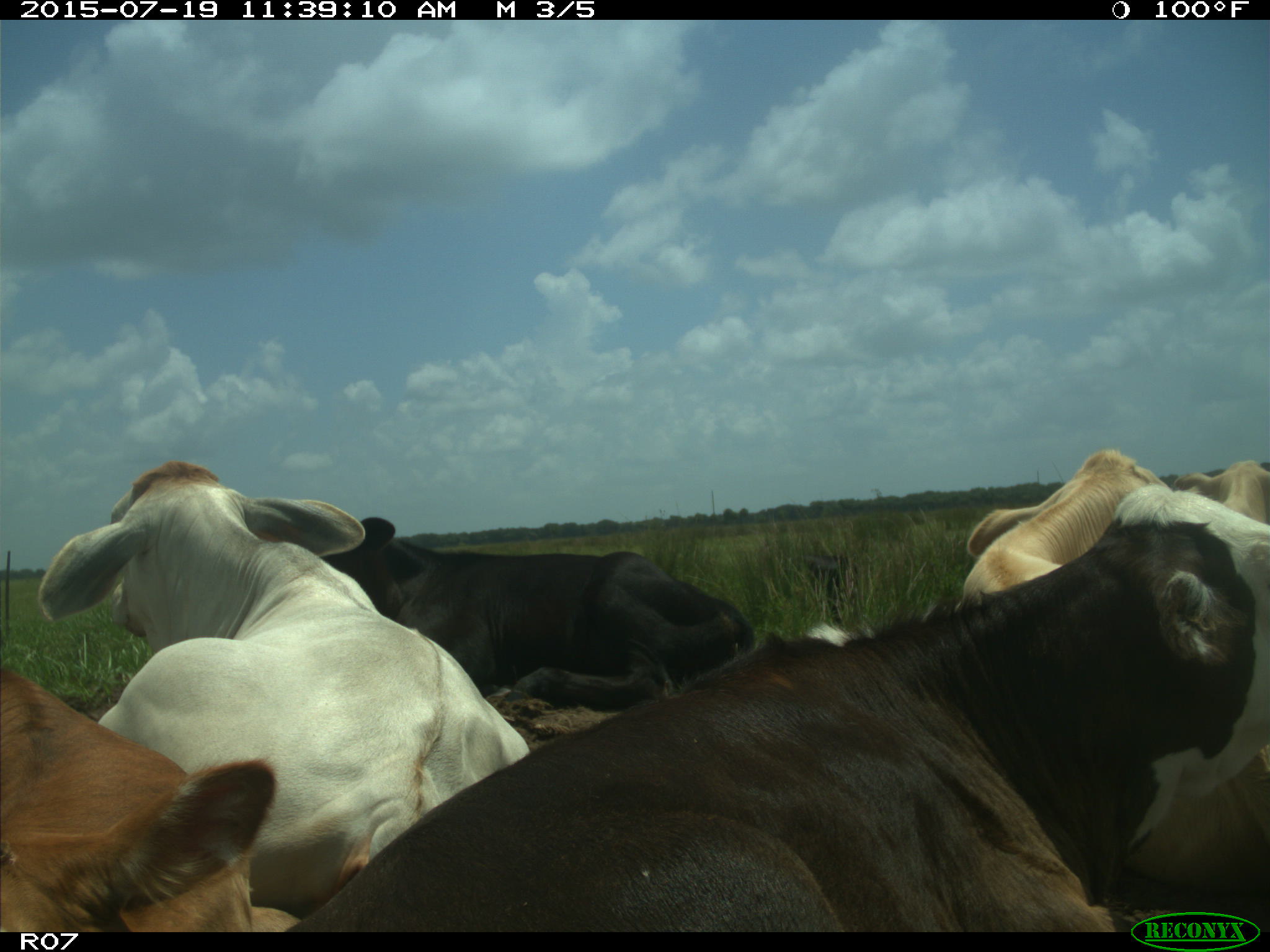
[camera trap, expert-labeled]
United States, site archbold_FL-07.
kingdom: Animalia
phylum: Chordata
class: Mammalia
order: Artiodactyla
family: Bovidae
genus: Bos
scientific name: Bos taurus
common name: domestic cow